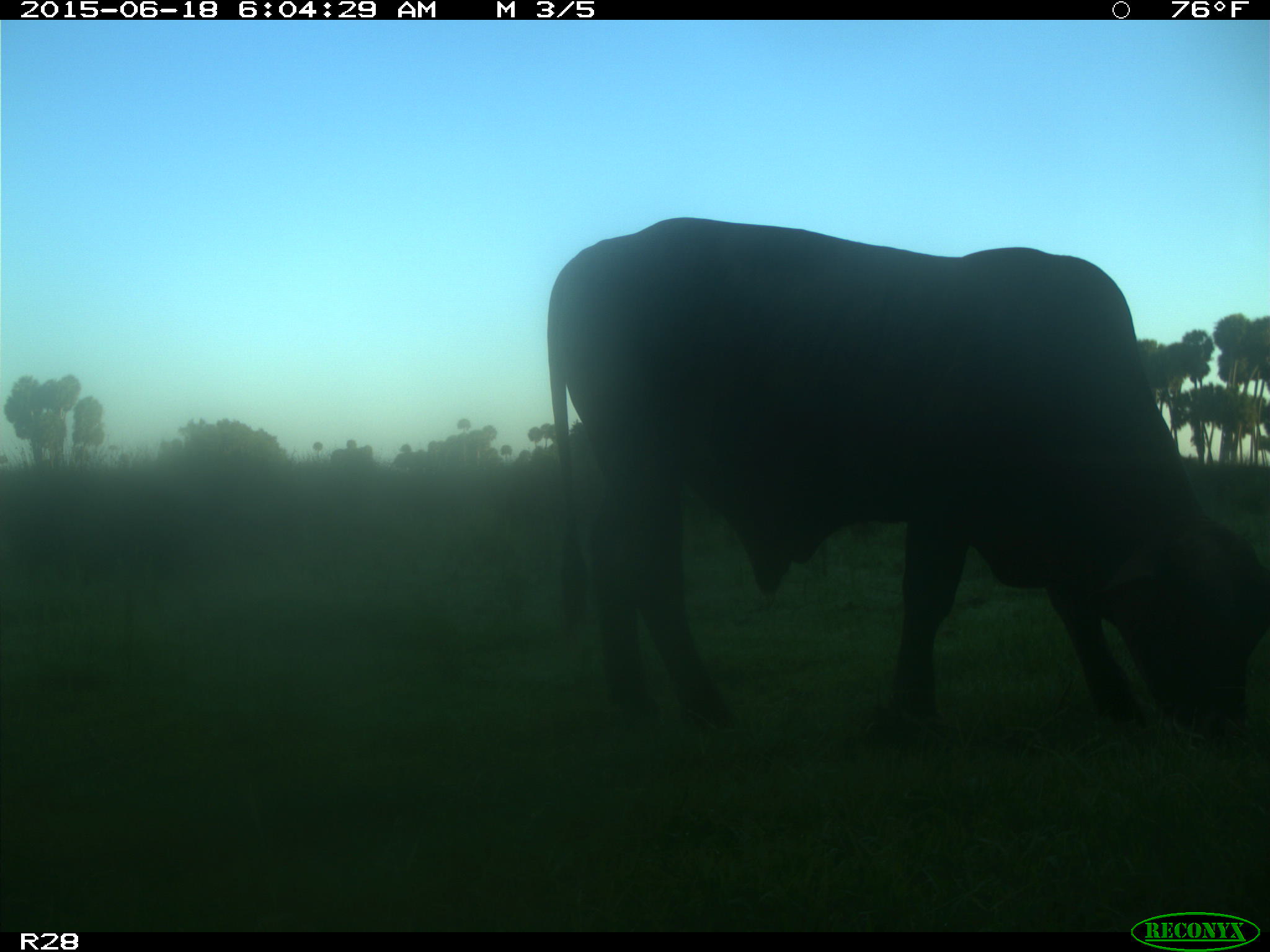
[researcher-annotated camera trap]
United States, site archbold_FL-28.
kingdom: Animalia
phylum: Chordata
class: Mammalia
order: Artiodactyla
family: Bovidae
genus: Bos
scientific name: Bos taurus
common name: domestic cow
Bos taurus (domestic cow).